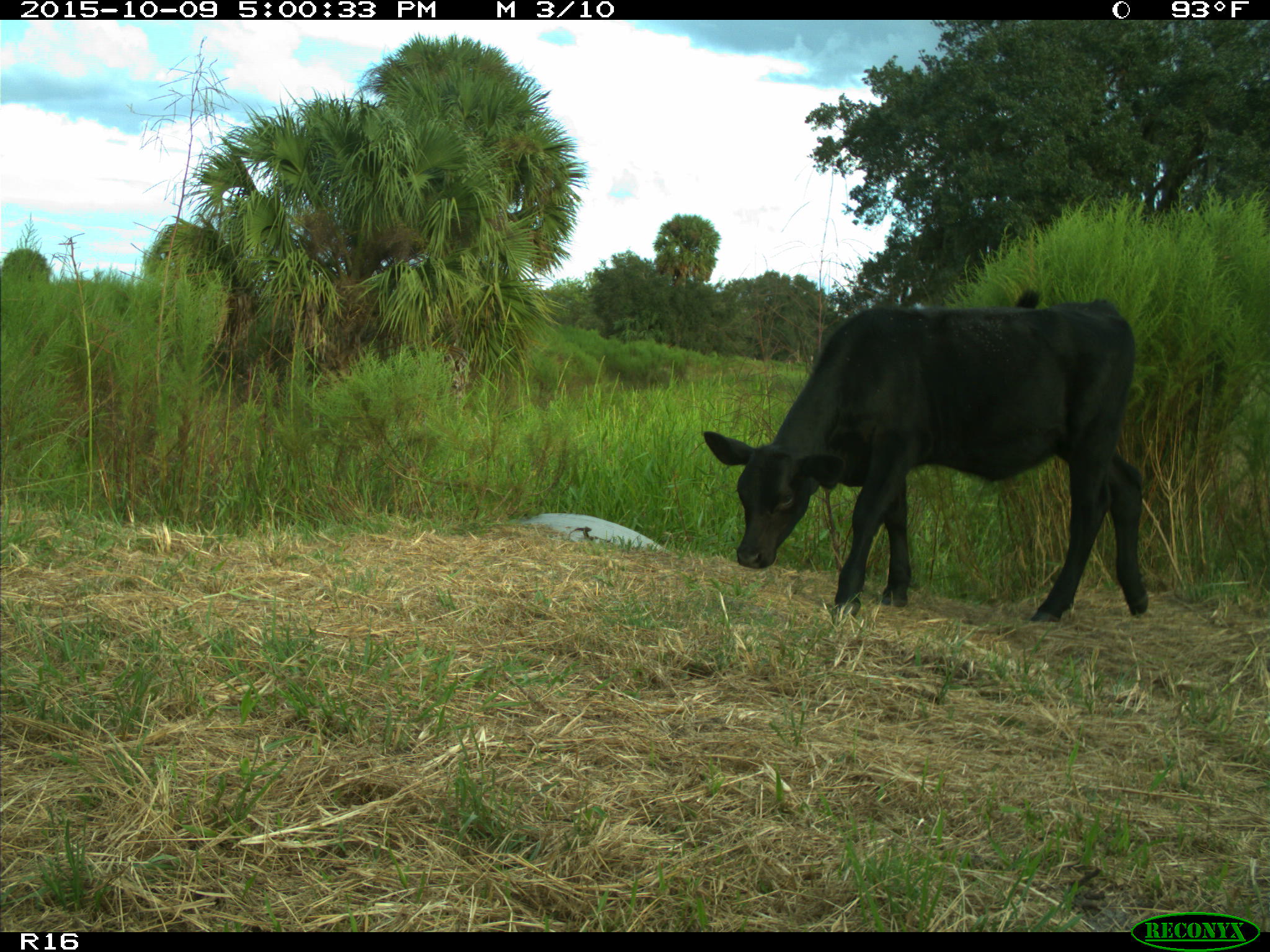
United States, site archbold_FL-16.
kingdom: Animalia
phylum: Chordata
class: Mammalia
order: Artiodactyla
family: Bovidae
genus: Bos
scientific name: Bos taurus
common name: domestic cow